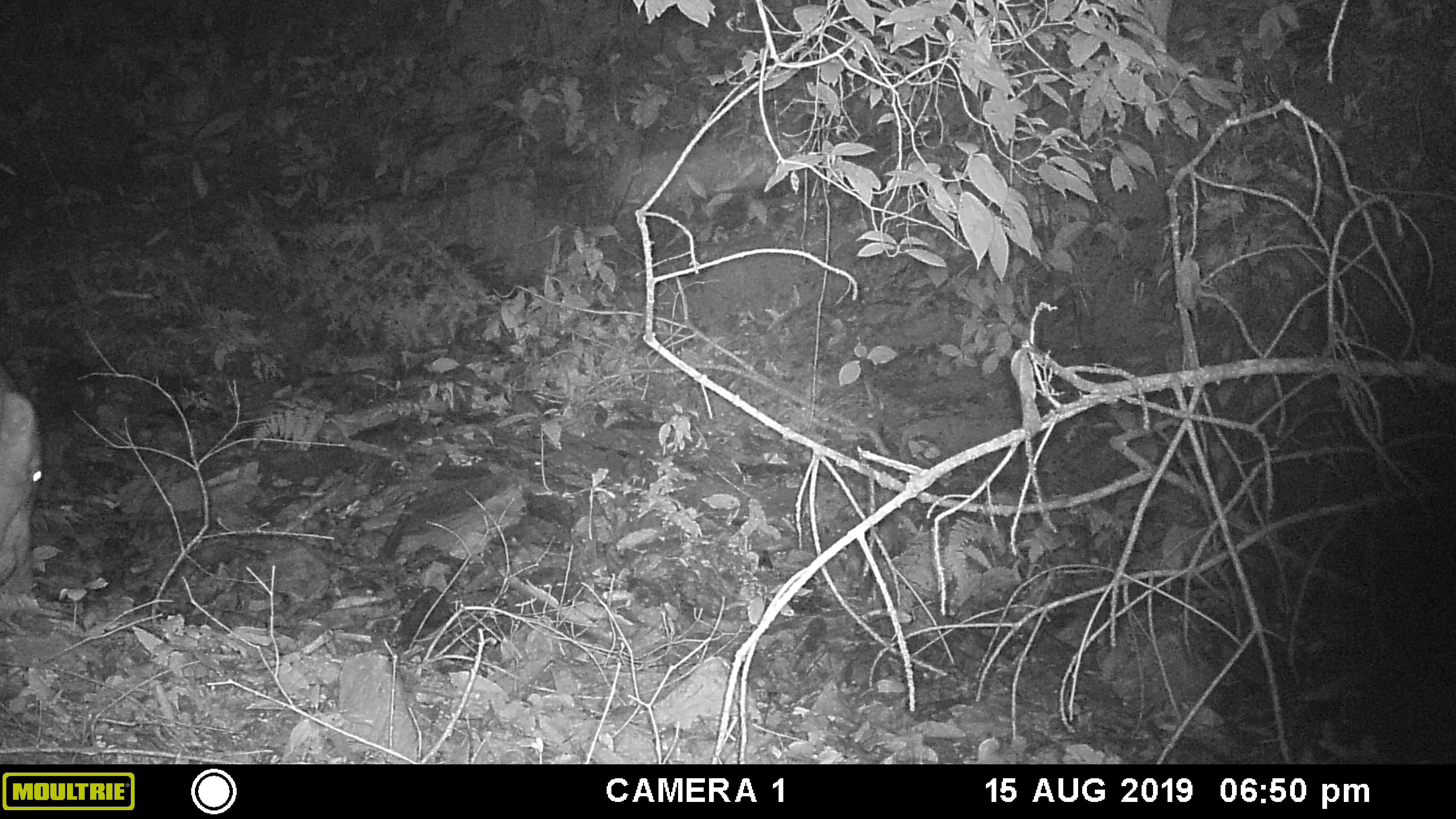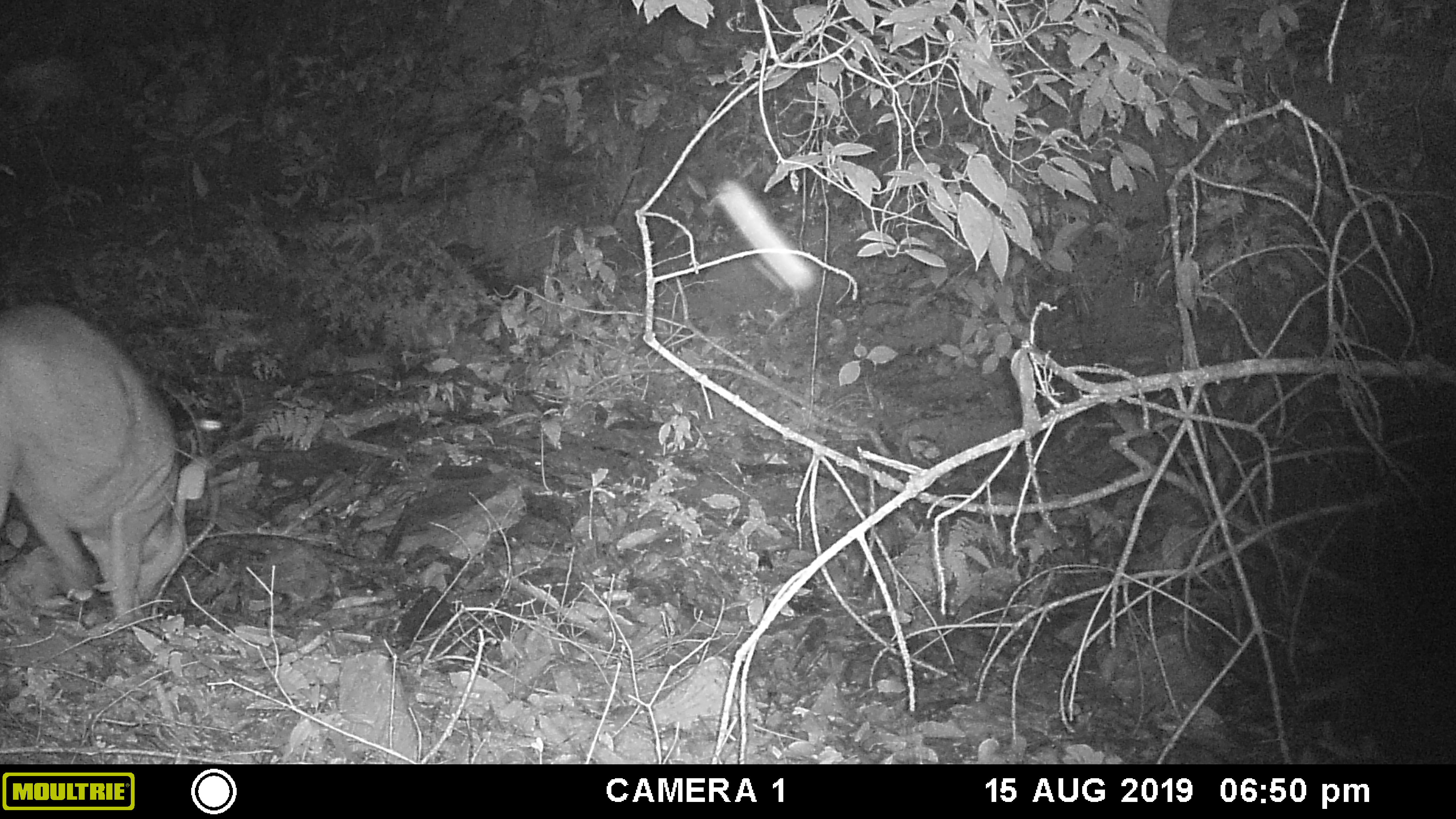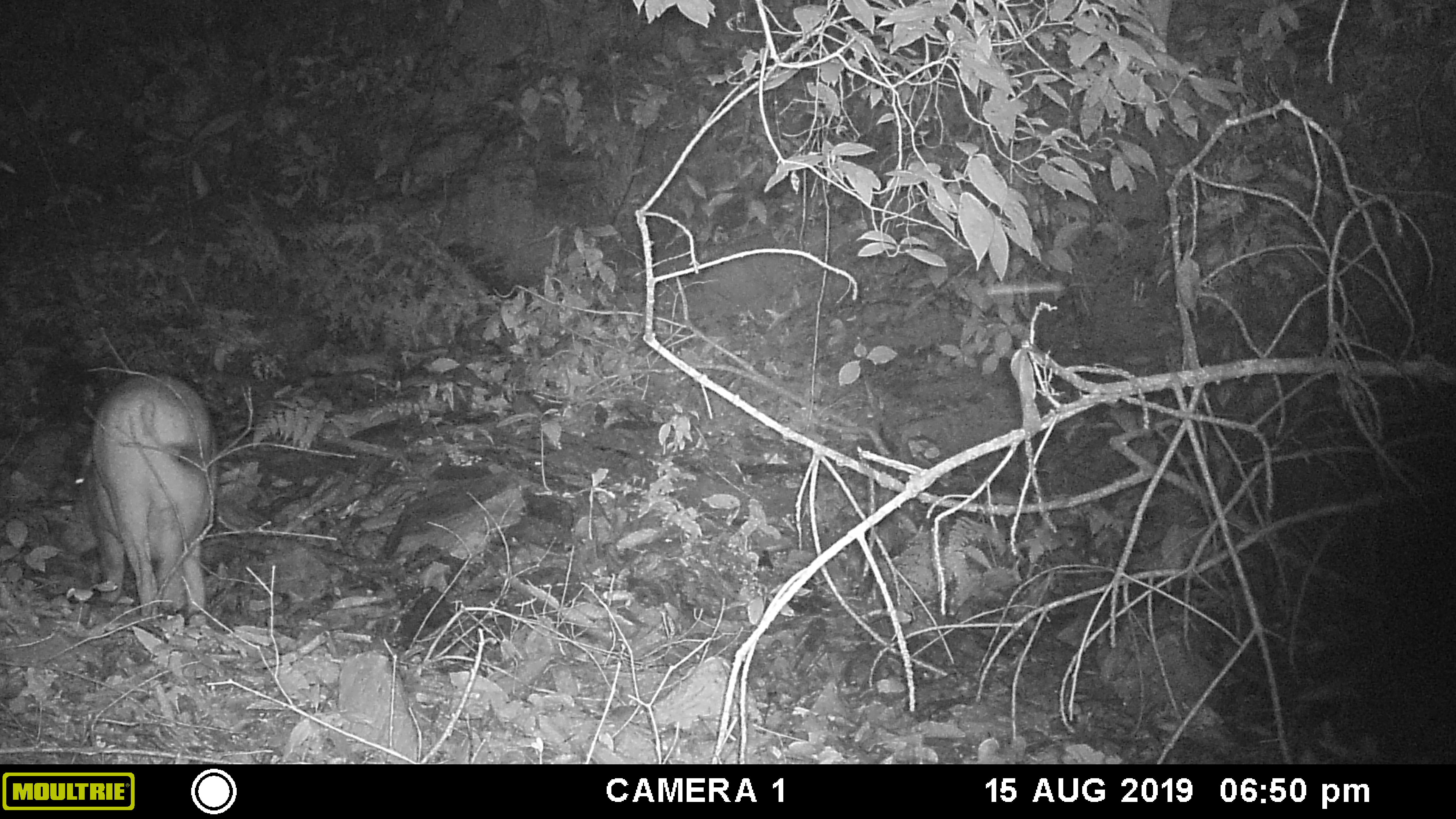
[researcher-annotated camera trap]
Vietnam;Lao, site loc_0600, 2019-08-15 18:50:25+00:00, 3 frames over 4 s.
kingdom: Animalia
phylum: Chordata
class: Mammalia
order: Artiodactyla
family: Suidae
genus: Sus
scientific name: Sus scrofa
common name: eurasian wild pig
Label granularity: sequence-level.